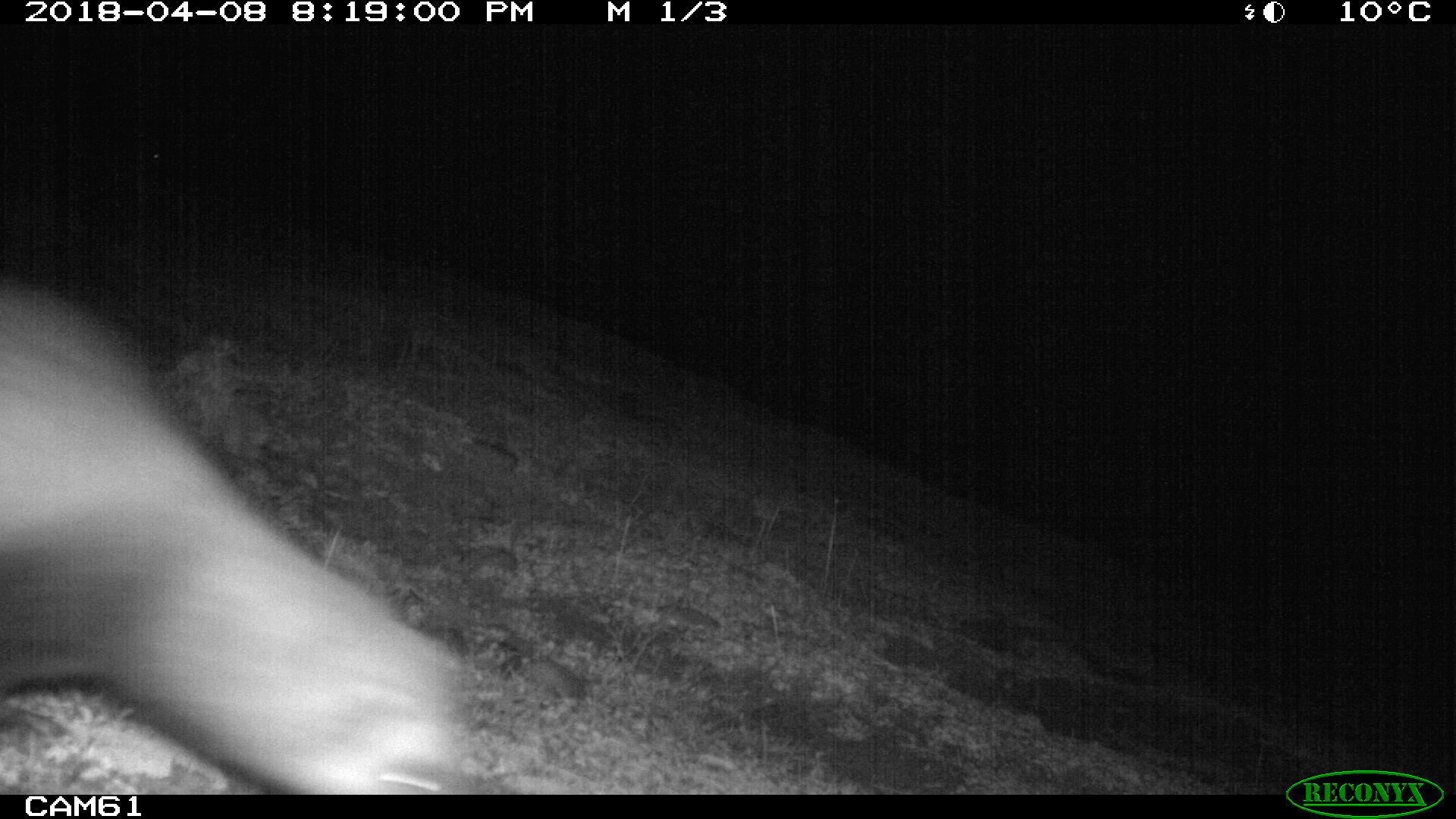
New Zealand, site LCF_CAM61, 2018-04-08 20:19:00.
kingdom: Animalia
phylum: Chordata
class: Mammalia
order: Carnivora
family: Mustelidae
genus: Mustela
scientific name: Mustela furo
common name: ferret